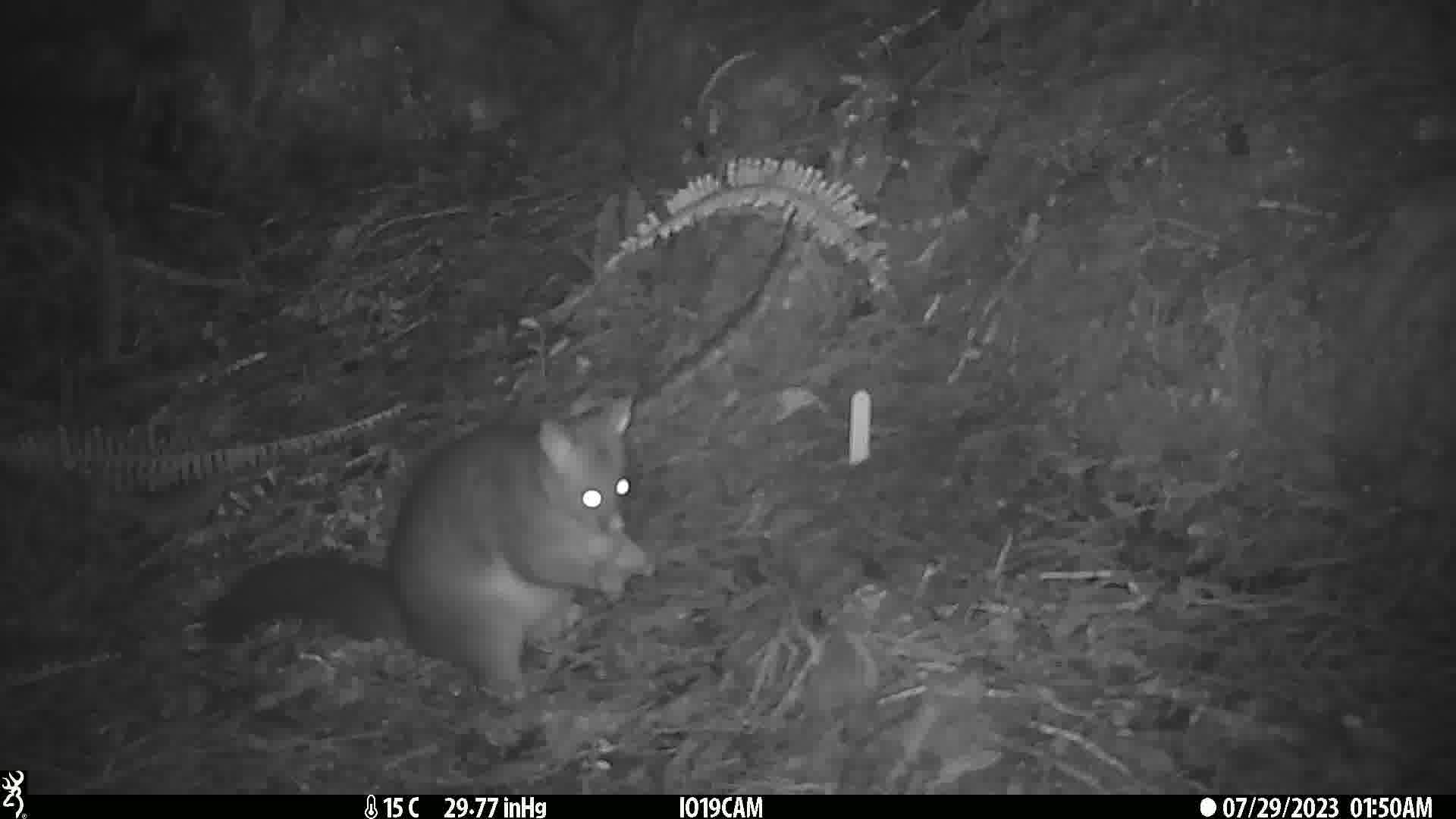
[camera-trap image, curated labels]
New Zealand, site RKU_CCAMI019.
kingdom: Animalia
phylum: Chordata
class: Mammalia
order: Diprotodontia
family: Phalangeridae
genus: Trichosurus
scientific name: Trichosurus vulpecula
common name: common brushtail possum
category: possum